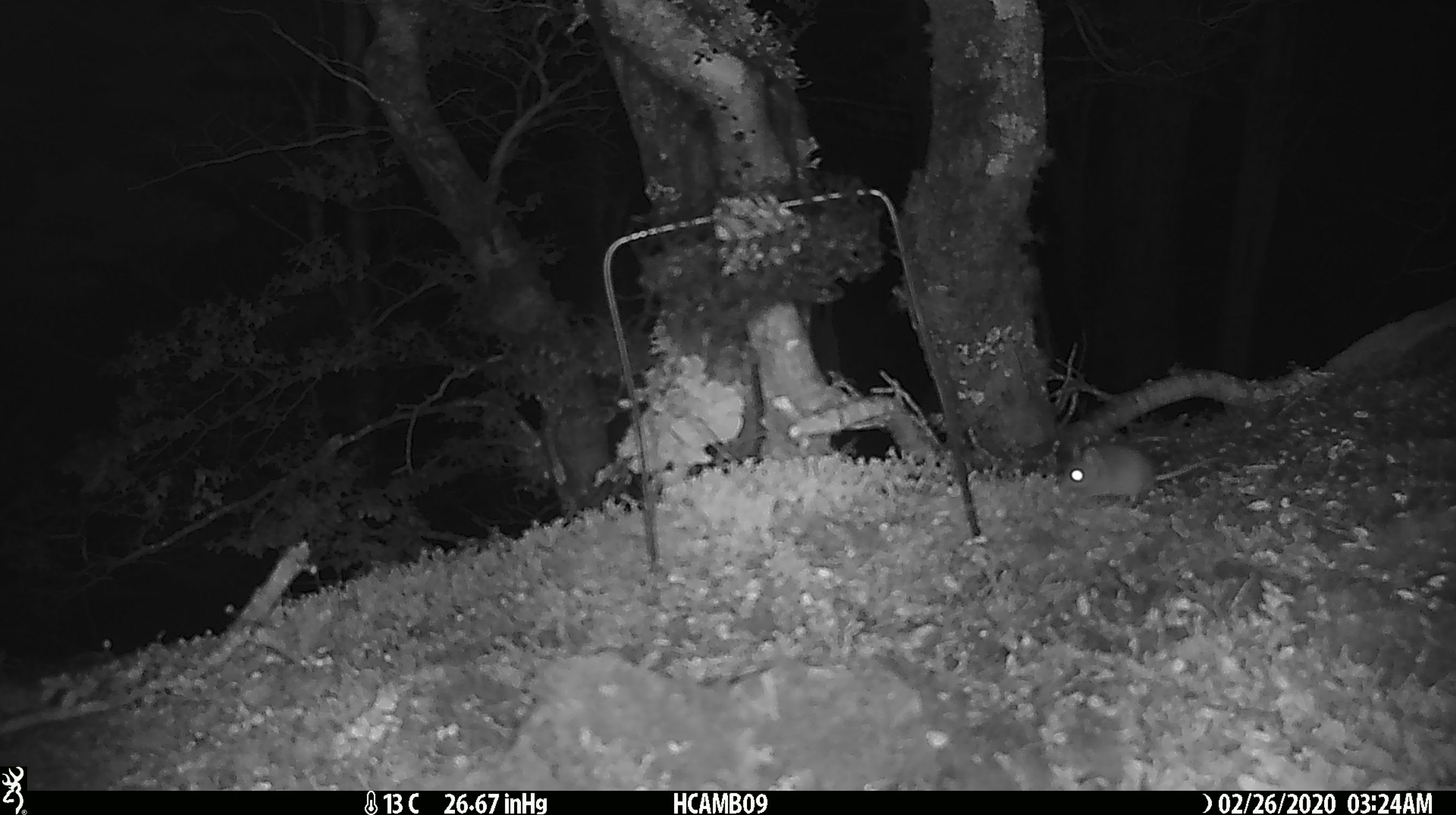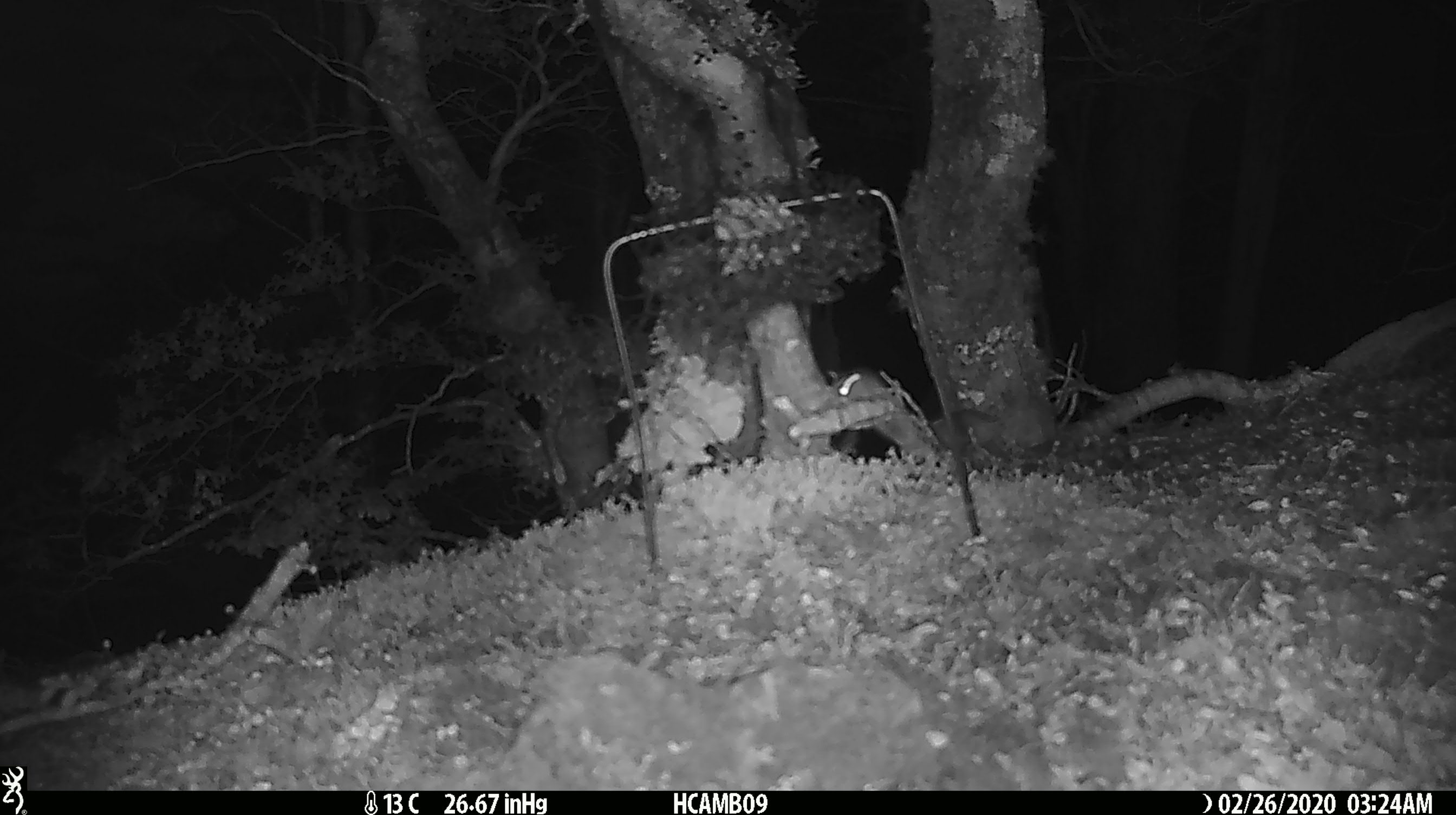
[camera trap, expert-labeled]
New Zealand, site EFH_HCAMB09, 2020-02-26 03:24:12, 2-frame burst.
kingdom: Animalia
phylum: Chordata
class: Mammalia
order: Rodentia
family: Muridae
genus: Mus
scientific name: Mus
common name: mouse